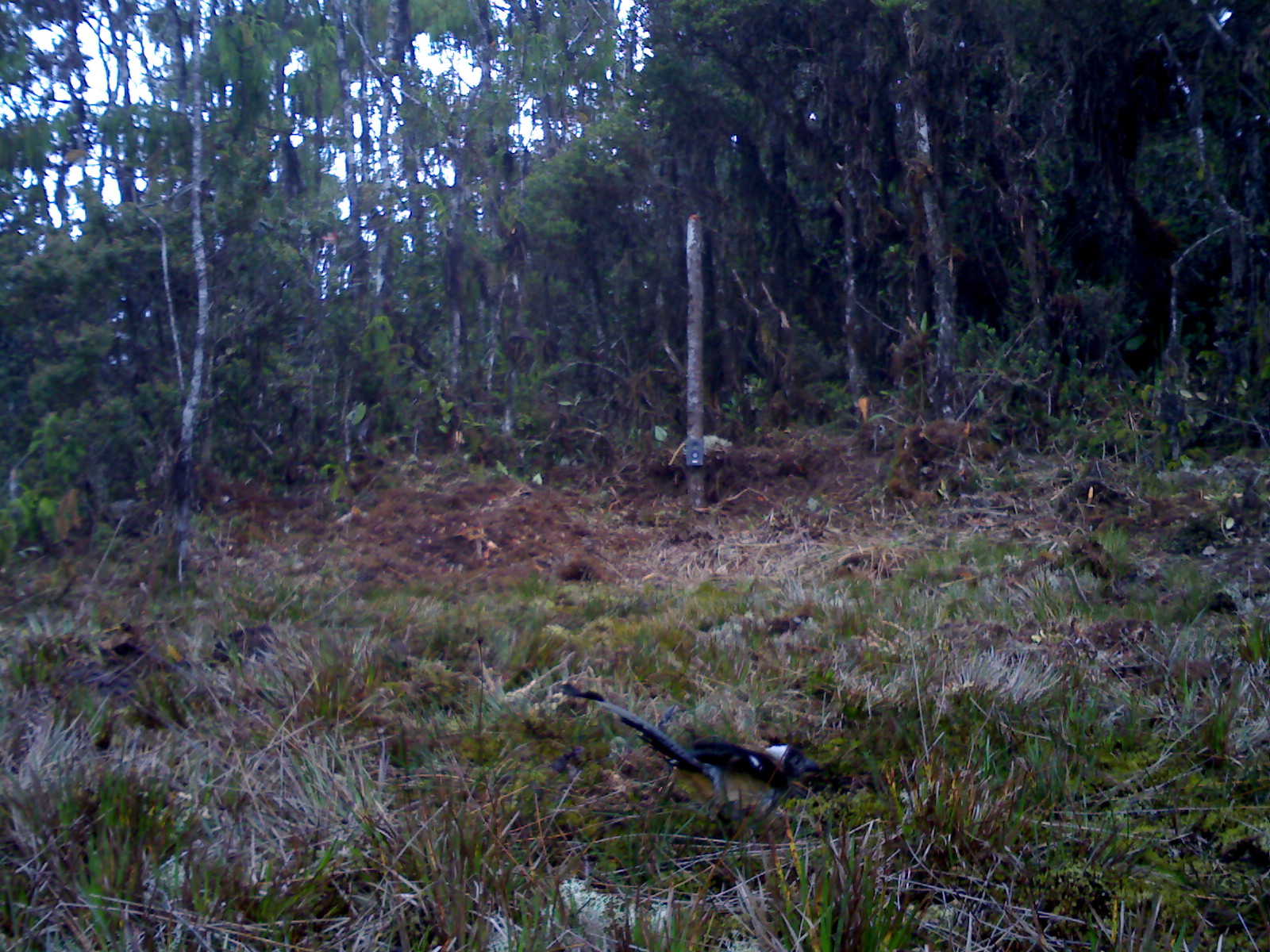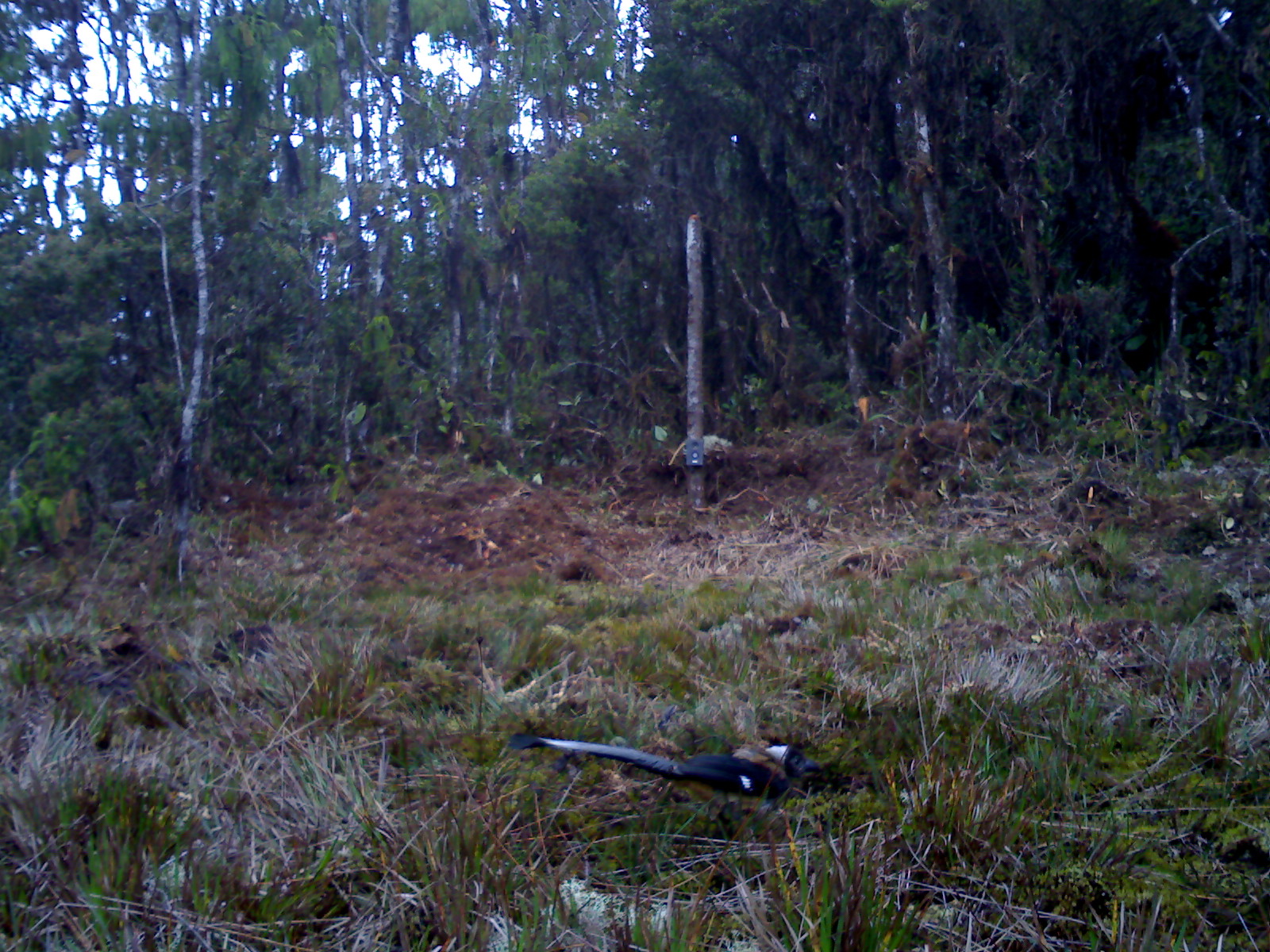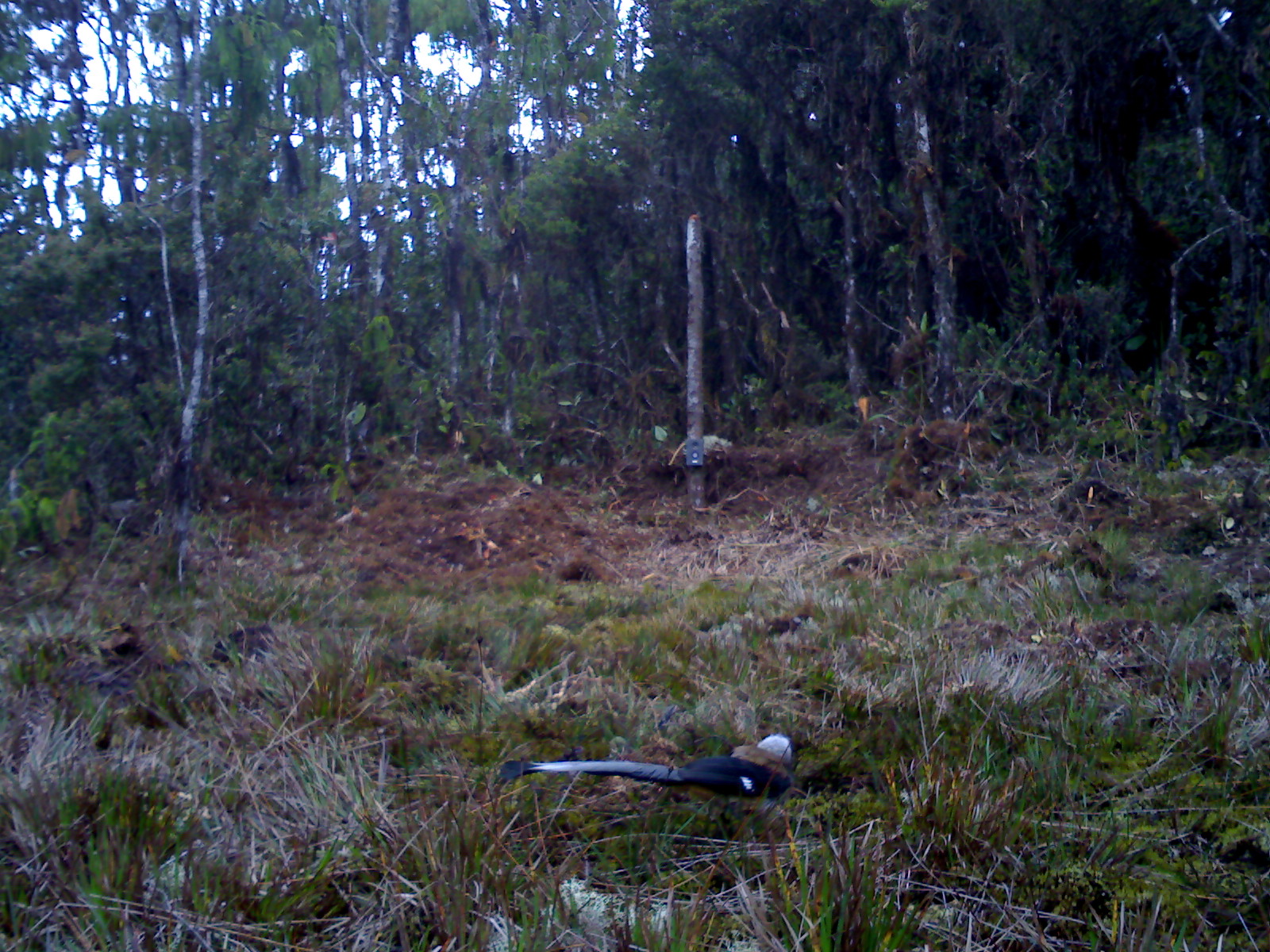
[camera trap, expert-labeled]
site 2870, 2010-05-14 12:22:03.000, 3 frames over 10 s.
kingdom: Animalia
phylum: Chordata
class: Aves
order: Passeriformes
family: Corvidae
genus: Dendrocitta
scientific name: Dendrocitta occipitalis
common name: sumatran treepie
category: dendrocitta occipitalas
Dendrocitta occipitalas (sumatran treepie) (Dendrocitta occipitalis), count 1, sex male.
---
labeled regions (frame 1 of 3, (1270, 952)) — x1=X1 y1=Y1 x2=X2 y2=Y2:
dendrocitta occipitalas: x1=556 y1=678 x2=823 y2=826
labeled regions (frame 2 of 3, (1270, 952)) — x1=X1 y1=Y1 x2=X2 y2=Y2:
dendrocitta occipitalas: x1=507 y1=730 x2=822 y2=819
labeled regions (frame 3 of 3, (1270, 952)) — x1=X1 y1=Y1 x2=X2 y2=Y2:
dendrocitta occipitalas: x1=497 y1=733 x2=805 y2=797